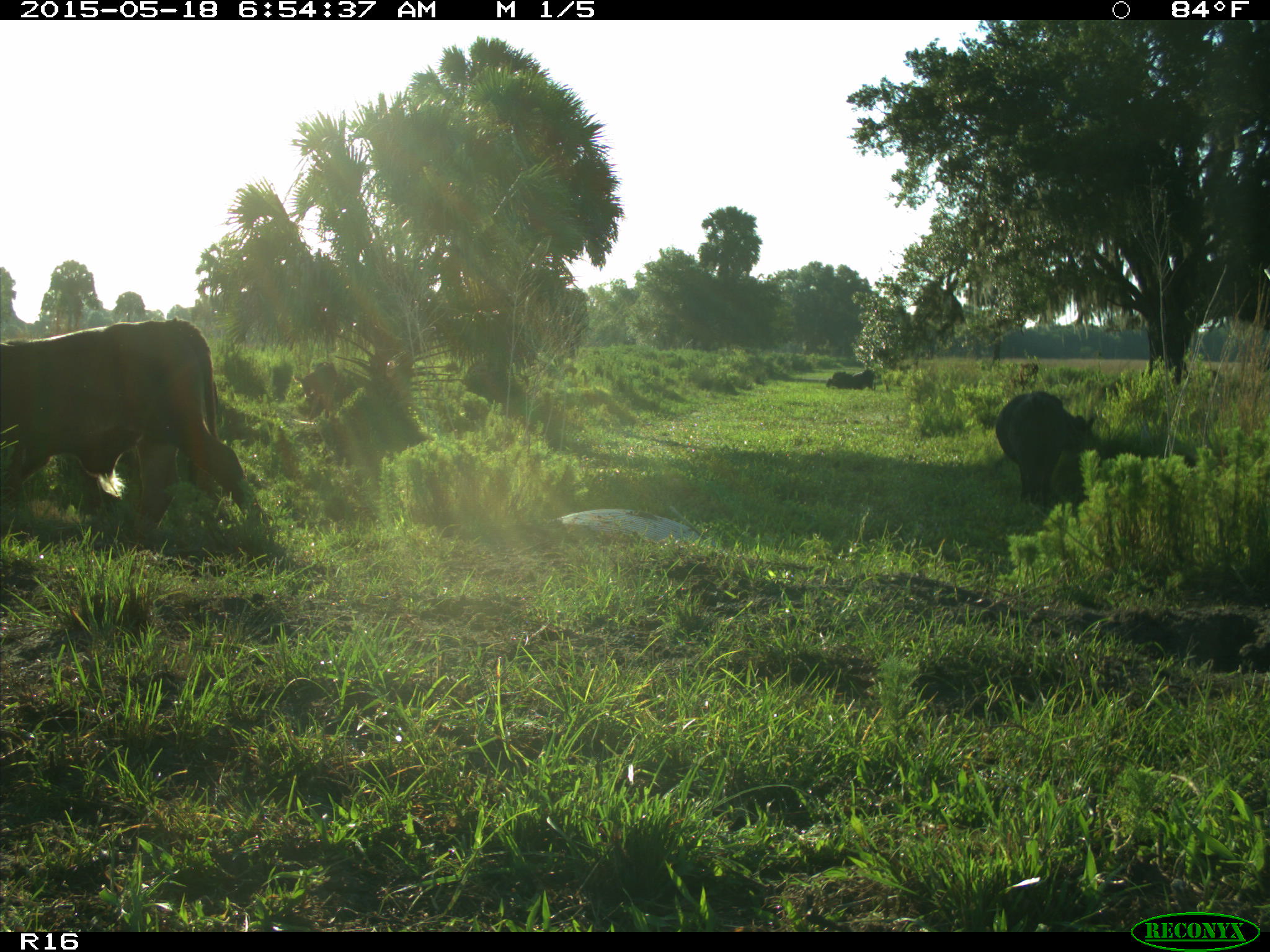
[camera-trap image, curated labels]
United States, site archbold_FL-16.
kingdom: Animalia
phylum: Chordata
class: Mammalia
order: Artiodactyla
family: Bovidae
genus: Bos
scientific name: Bos taurus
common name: domestic cow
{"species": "Bos taurus (domestic cow)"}